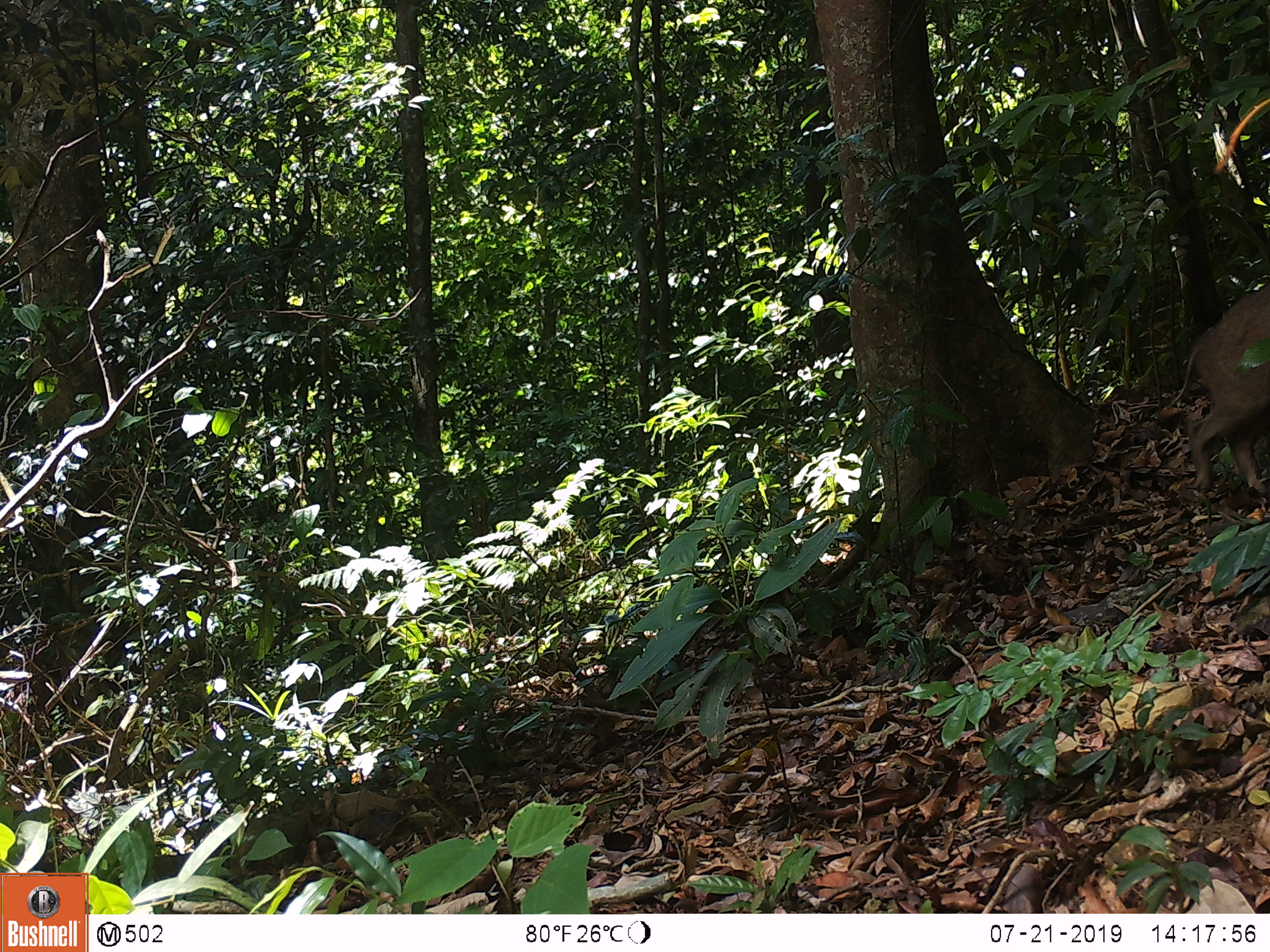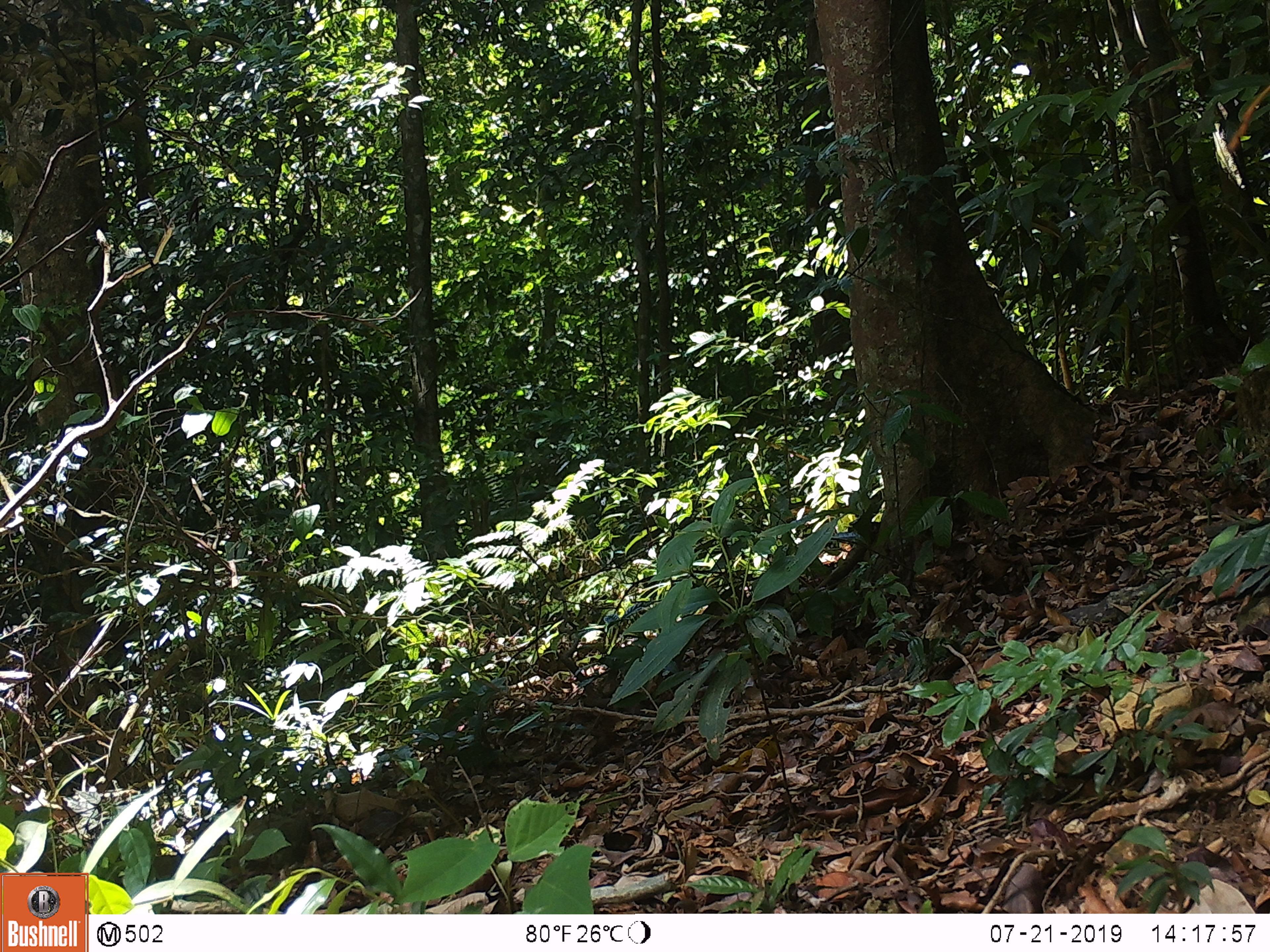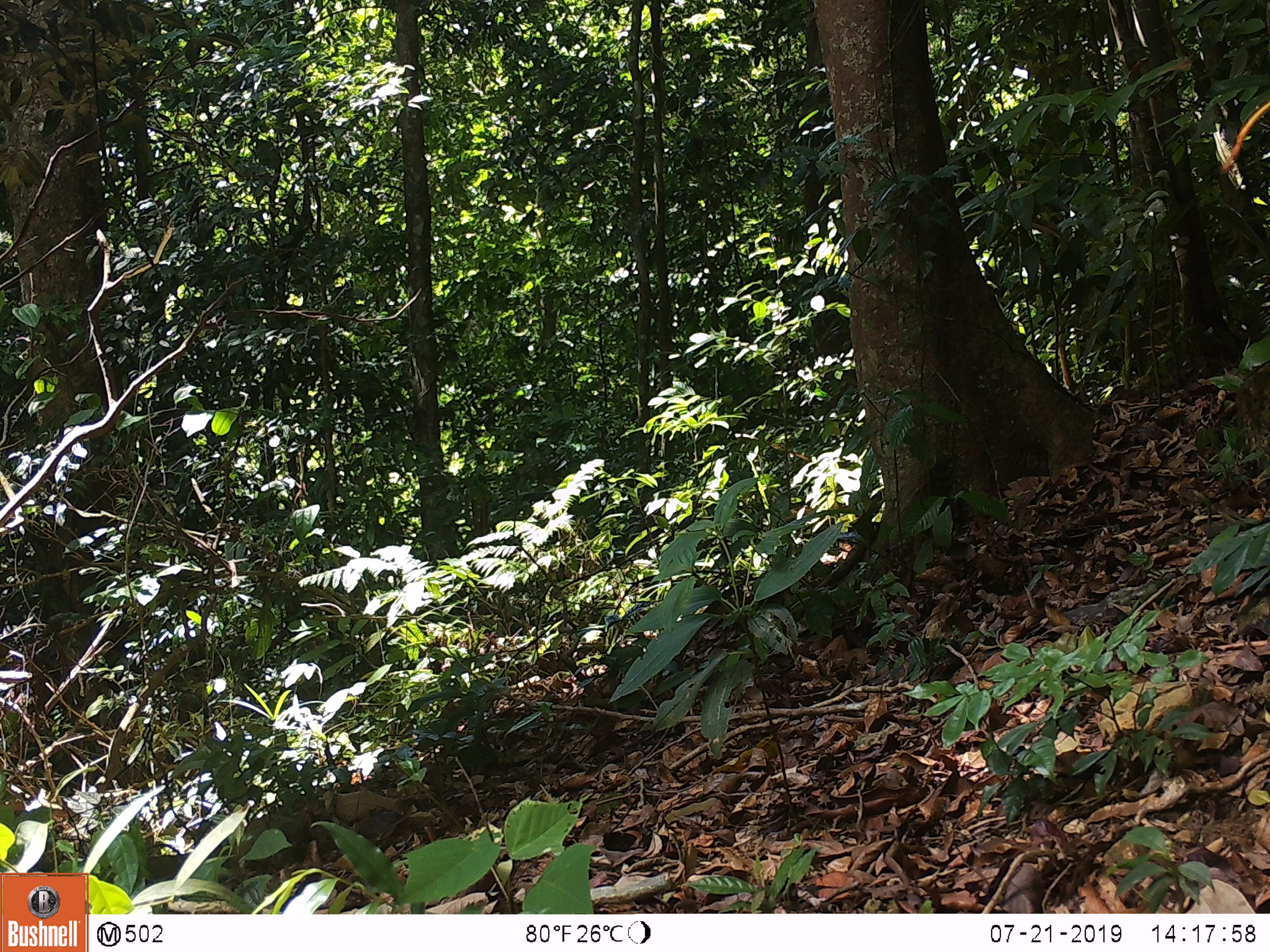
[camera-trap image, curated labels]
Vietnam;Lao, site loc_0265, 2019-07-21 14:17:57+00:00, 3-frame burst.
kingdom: Animalia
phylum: Chordata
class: Mammalia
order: Artiodactyla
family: Suidae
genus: Sus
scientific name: Sus scrofa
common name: eurasian wild pig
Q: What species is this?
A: Eurasian wild pig (Sus scrofa).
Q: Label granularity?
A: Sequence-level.